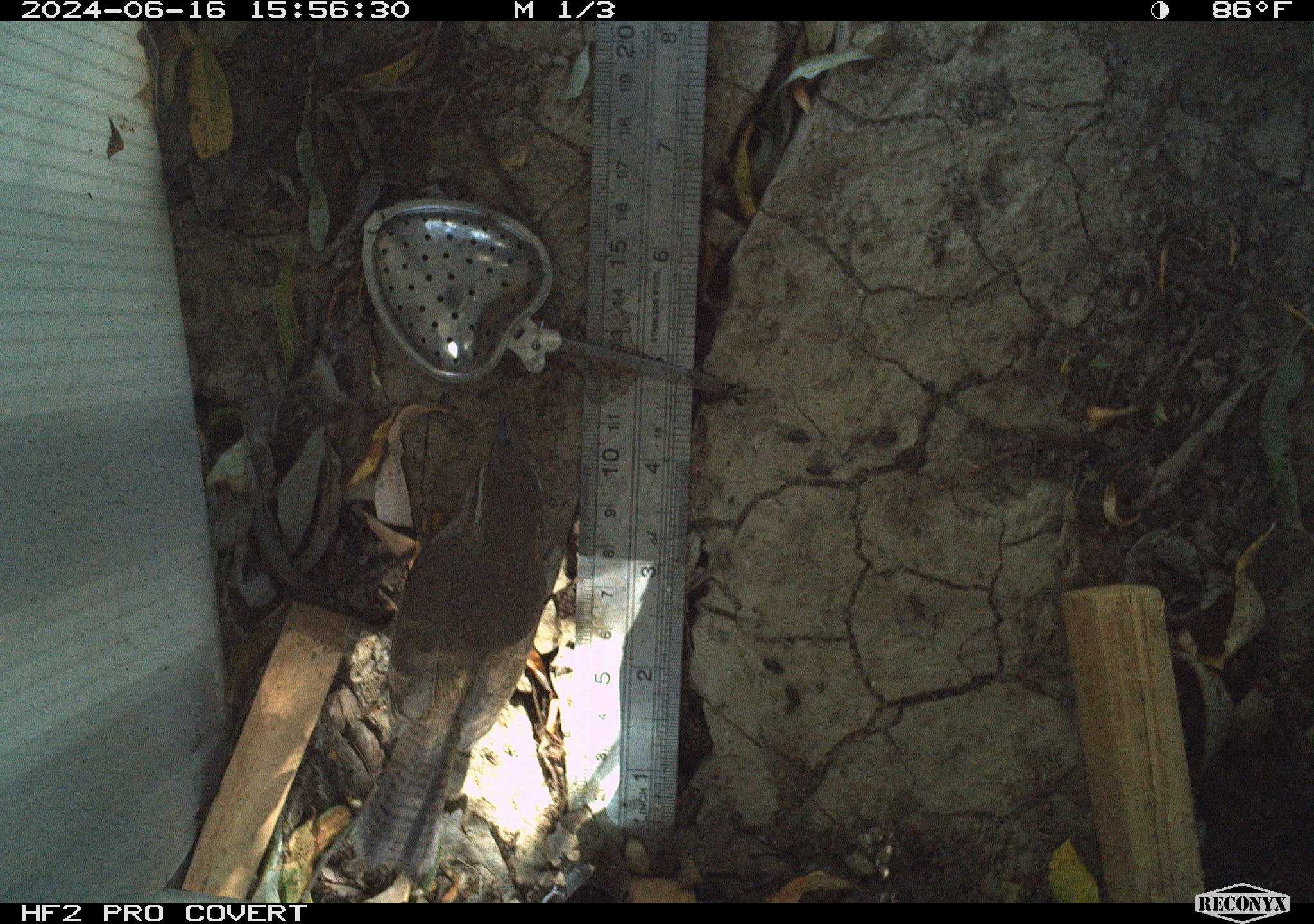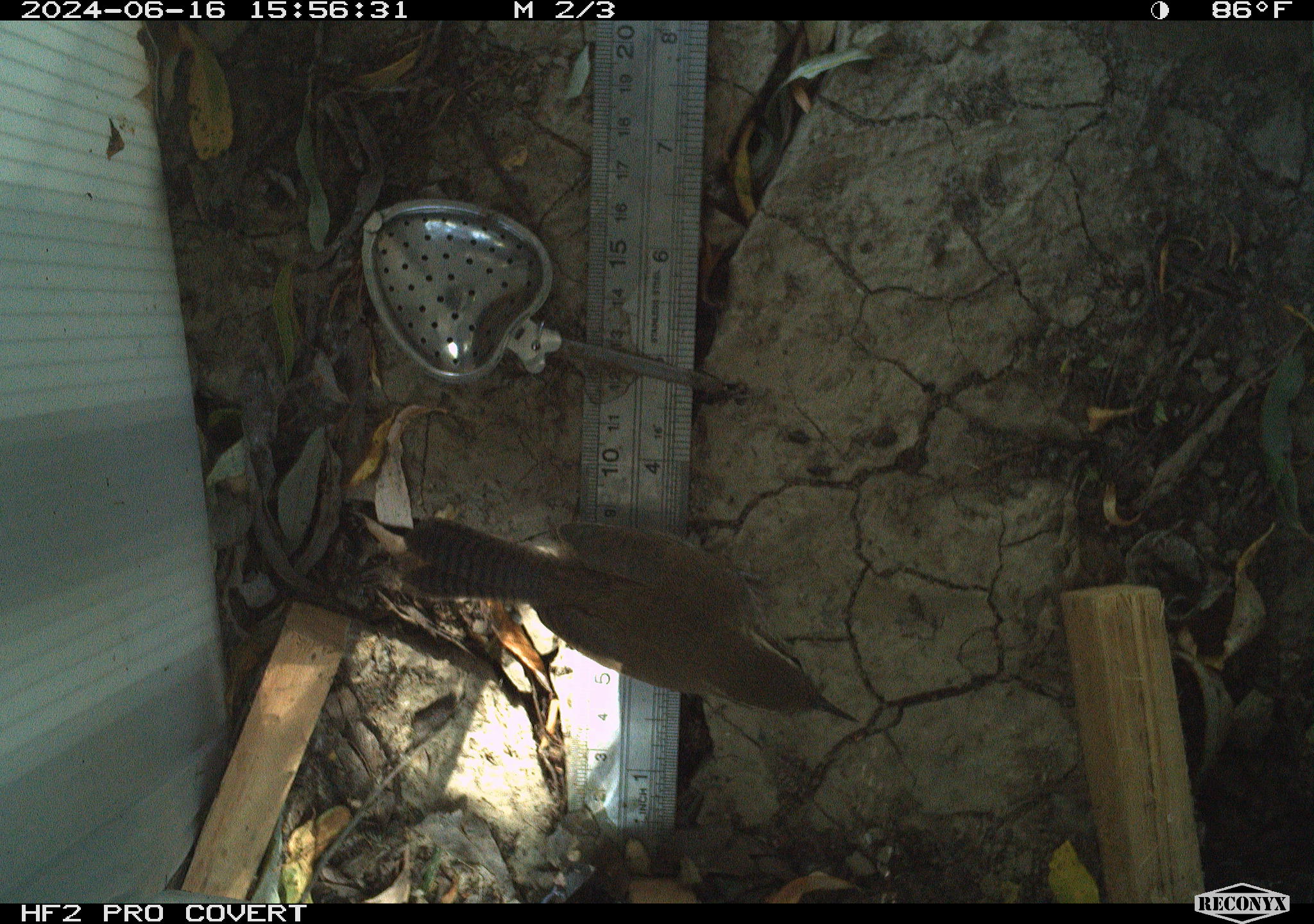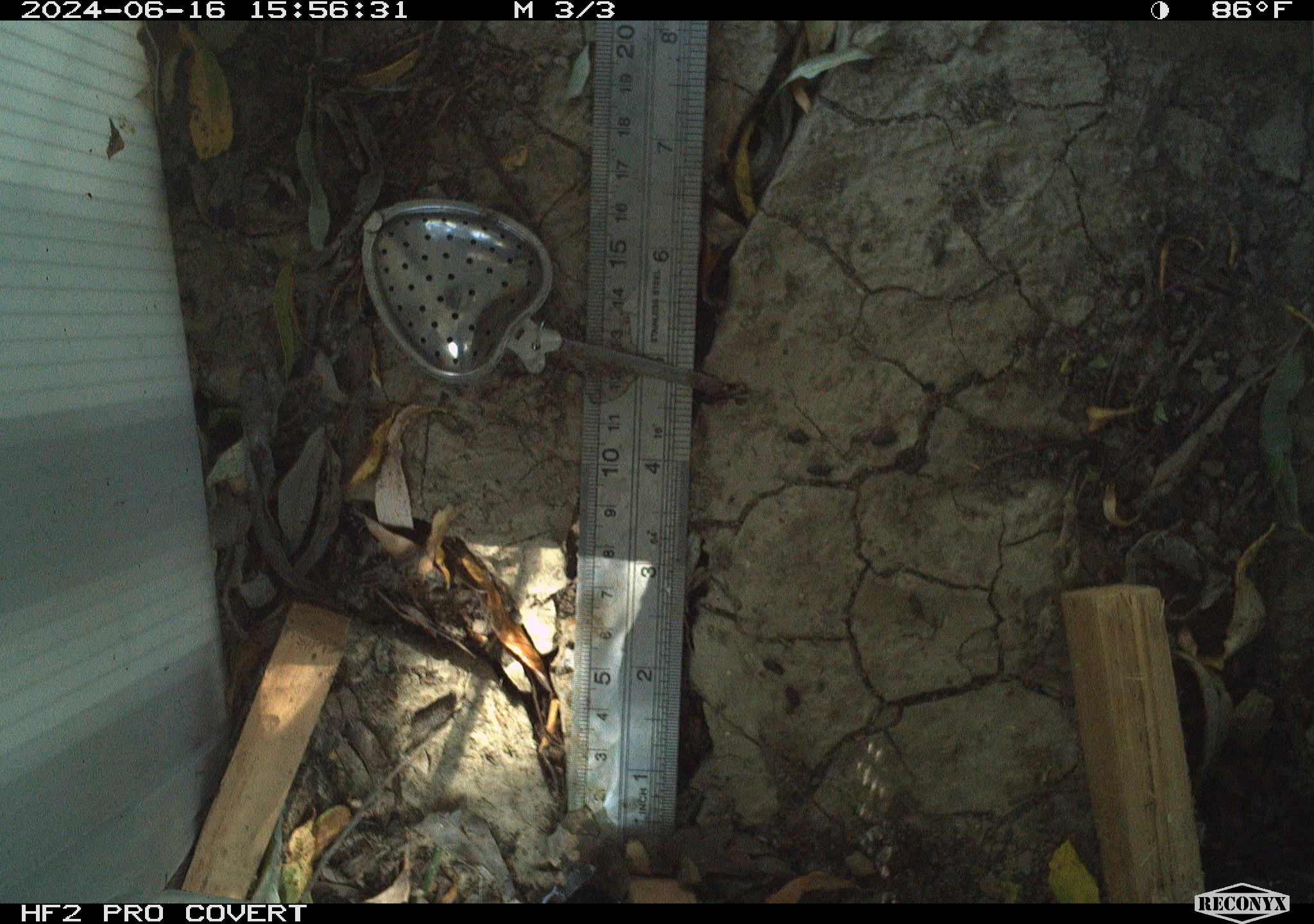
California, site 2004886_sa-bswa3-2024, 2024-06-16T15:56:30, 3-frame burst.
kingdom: Animalia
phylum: Chordata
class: Aves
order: Passeriformes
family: Troglodytidae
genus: Thryomanes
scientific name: Thryomanes bewickii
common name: bewick's wren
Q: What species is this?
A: Bewick's wren (Thryomanes bewickii).